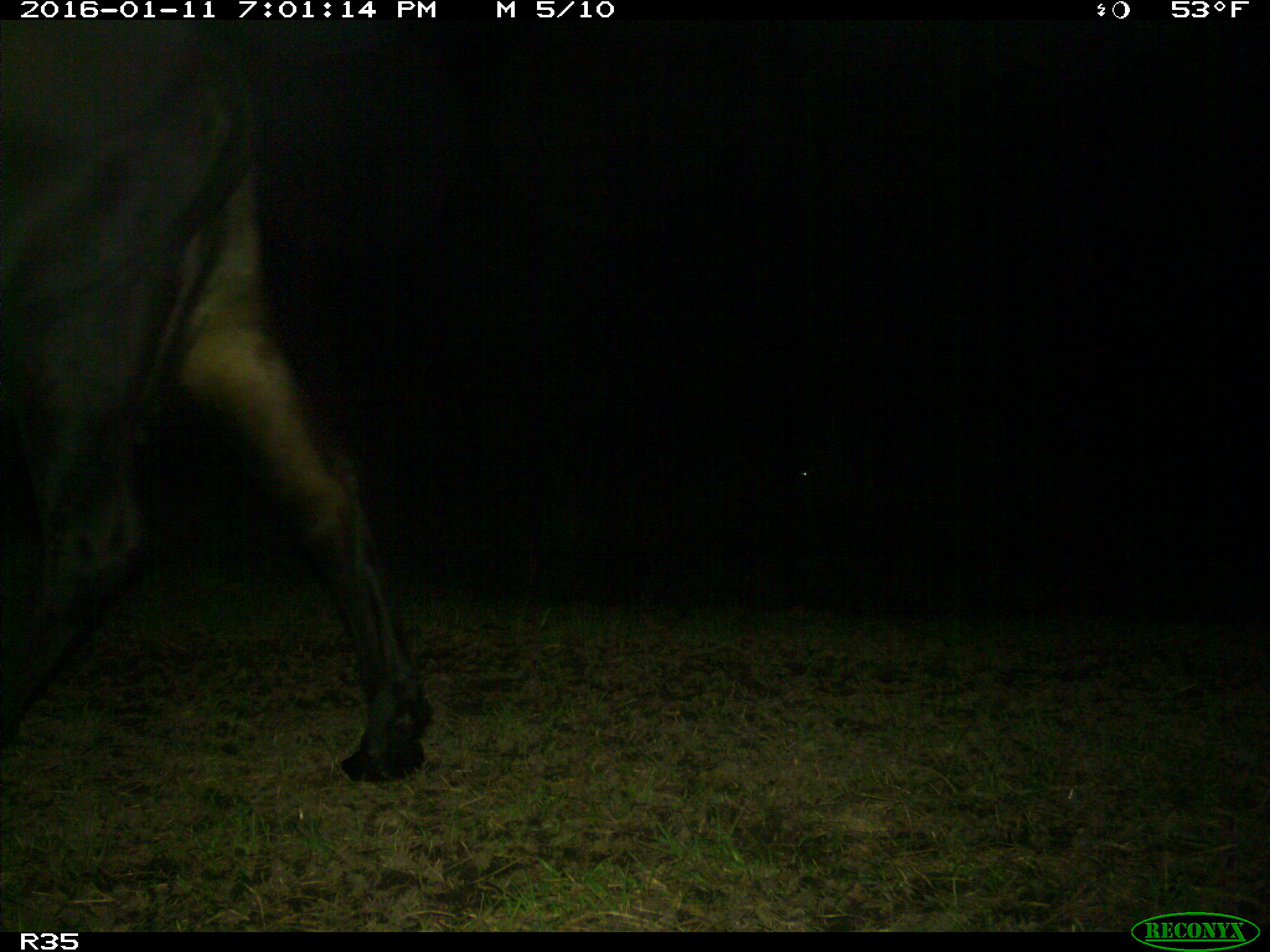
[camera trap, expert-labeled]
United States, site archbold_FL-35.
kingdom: Animalia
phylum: Chordata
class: Mammalia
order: Artiodactyla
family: Bovidae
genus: Bos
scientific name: Bos taurus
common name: domestic cow